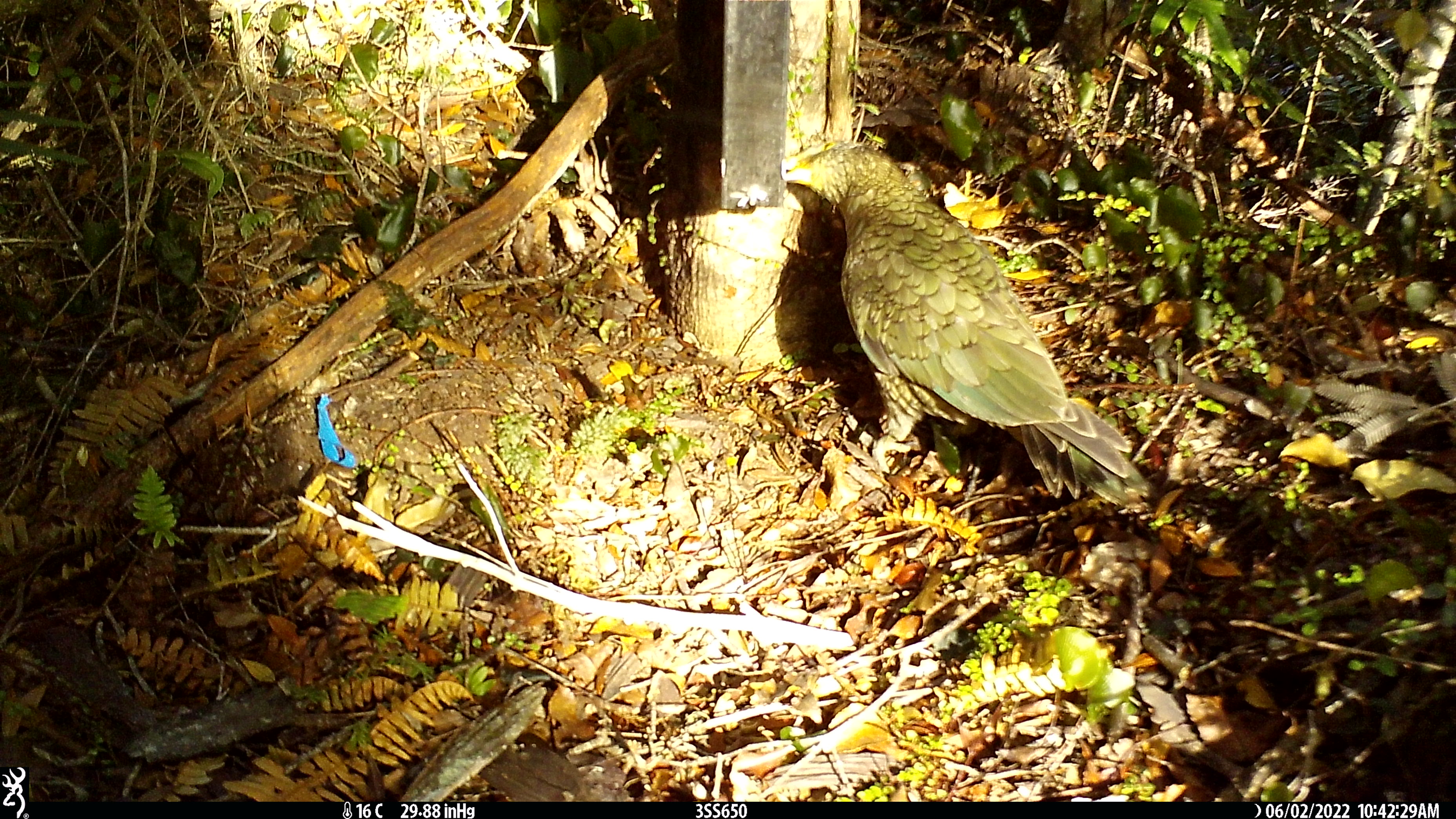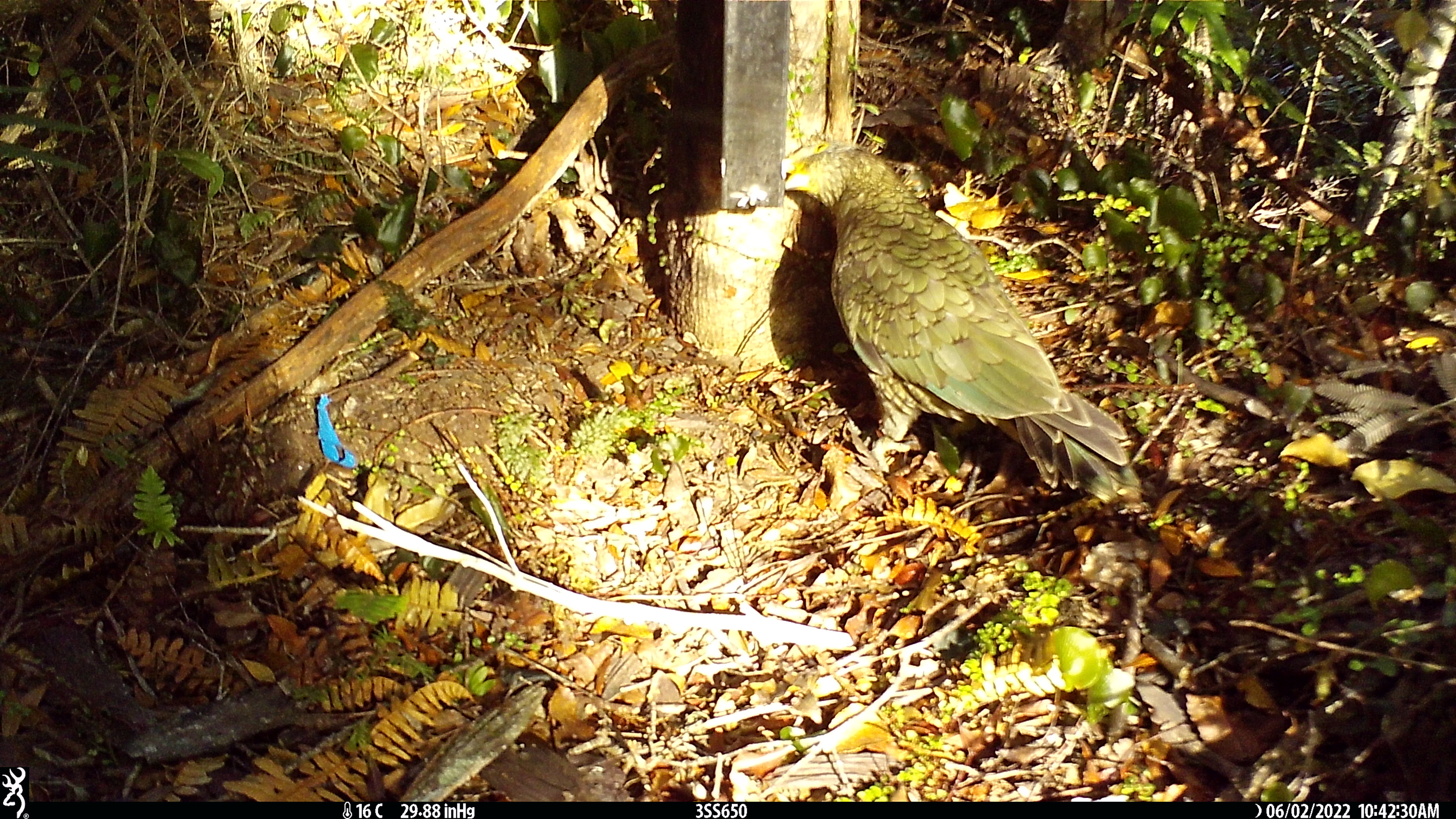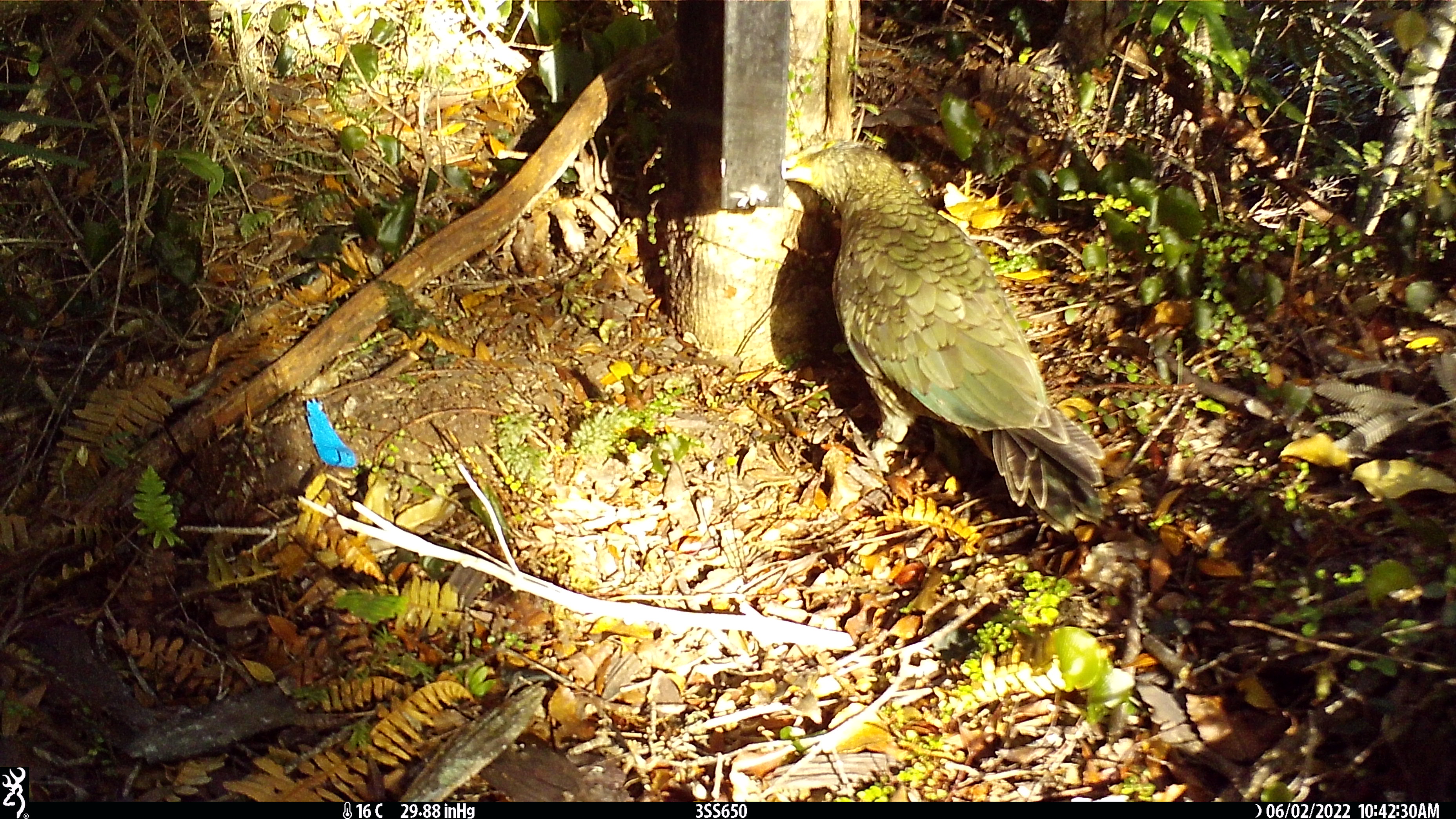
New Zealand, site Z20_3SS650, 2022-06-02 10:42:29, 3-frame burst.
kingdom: Animalia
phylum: Chordata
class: Aves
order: Psittaciformes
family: Strigopidae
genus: Nestor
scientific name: Nestor notabilis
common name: kea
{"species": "kea (Nestor notabilis)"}